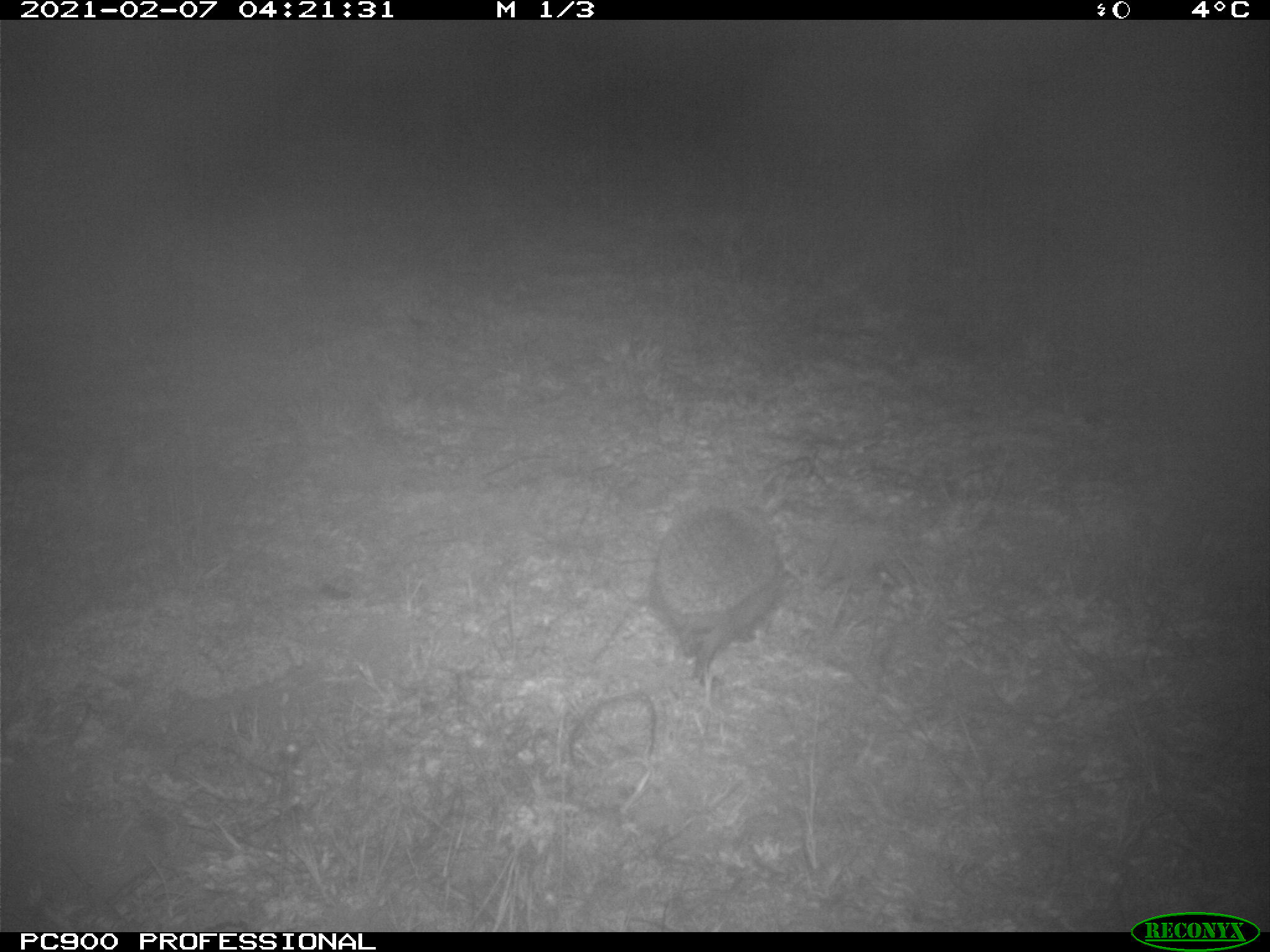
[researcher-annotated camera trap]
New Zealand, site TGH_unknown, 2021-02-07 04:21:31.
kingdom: Animalia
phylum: Chordata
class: Mammalia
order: Eulipotyphla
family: Erinaceidae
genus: Erinaceus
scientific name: Erinaceus europaeus europaeus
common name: european hedgehog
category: hedgehog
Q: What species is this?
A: Hedgehog (european hedgehog) (Erinaceus europaeus europaeus).